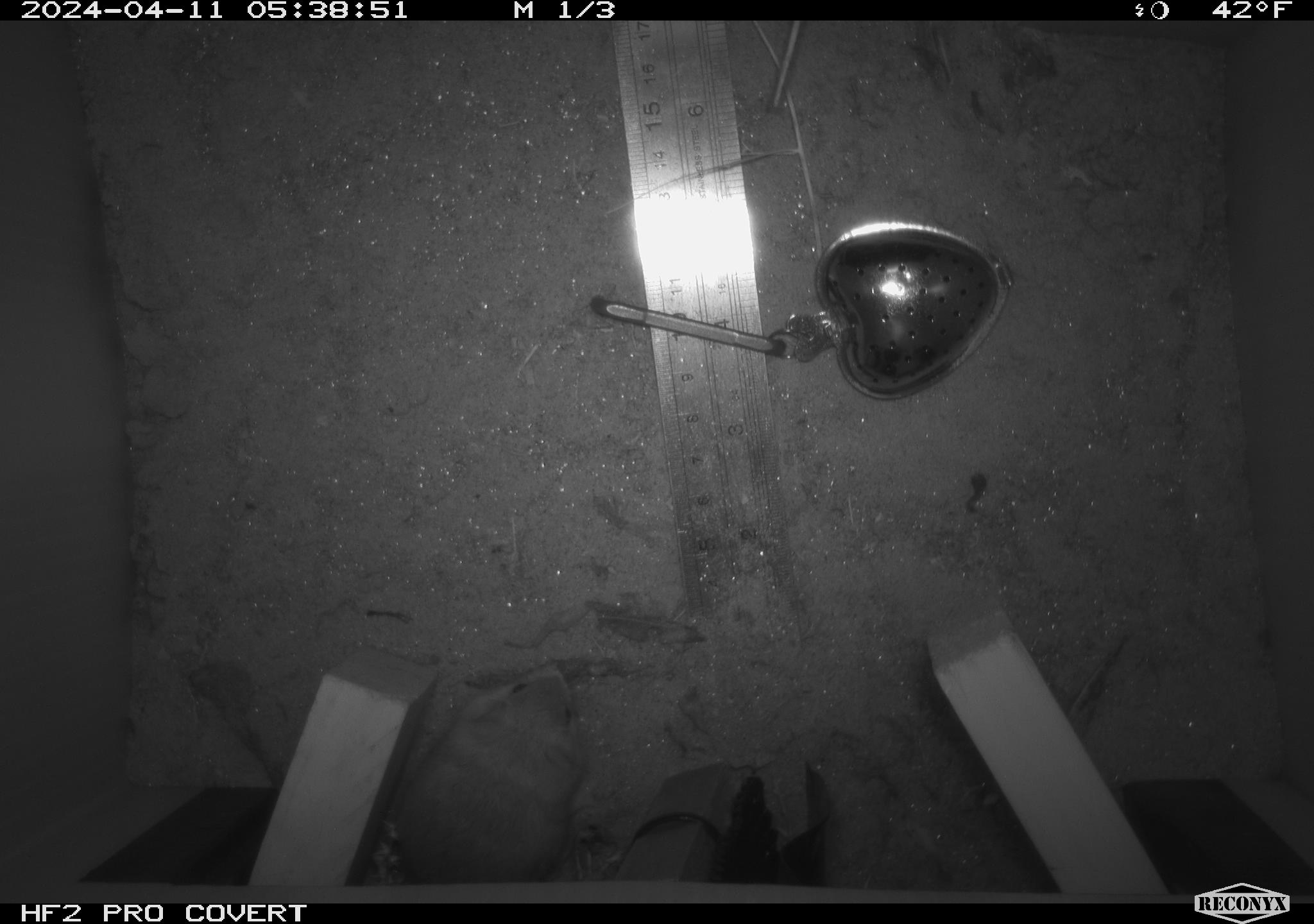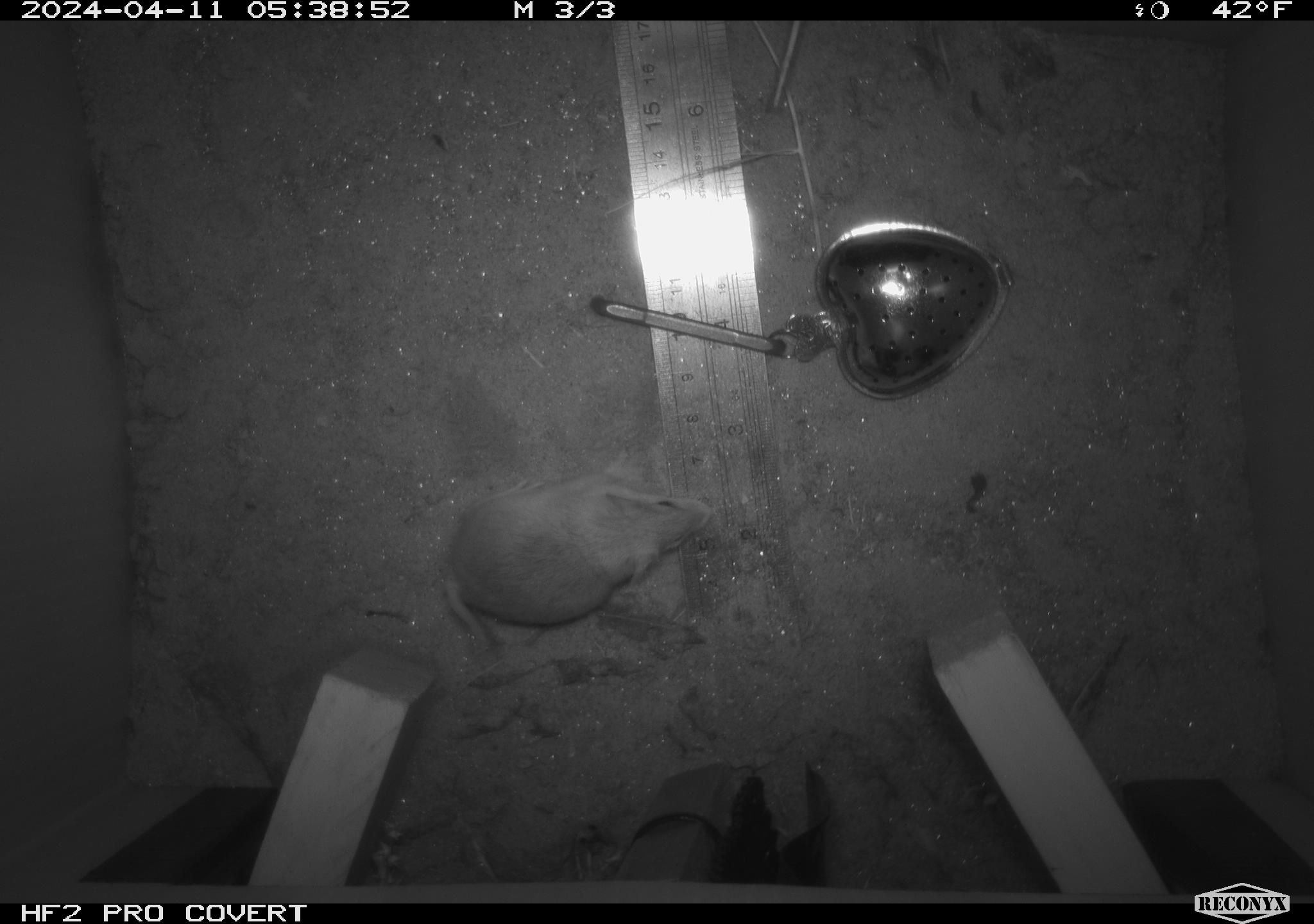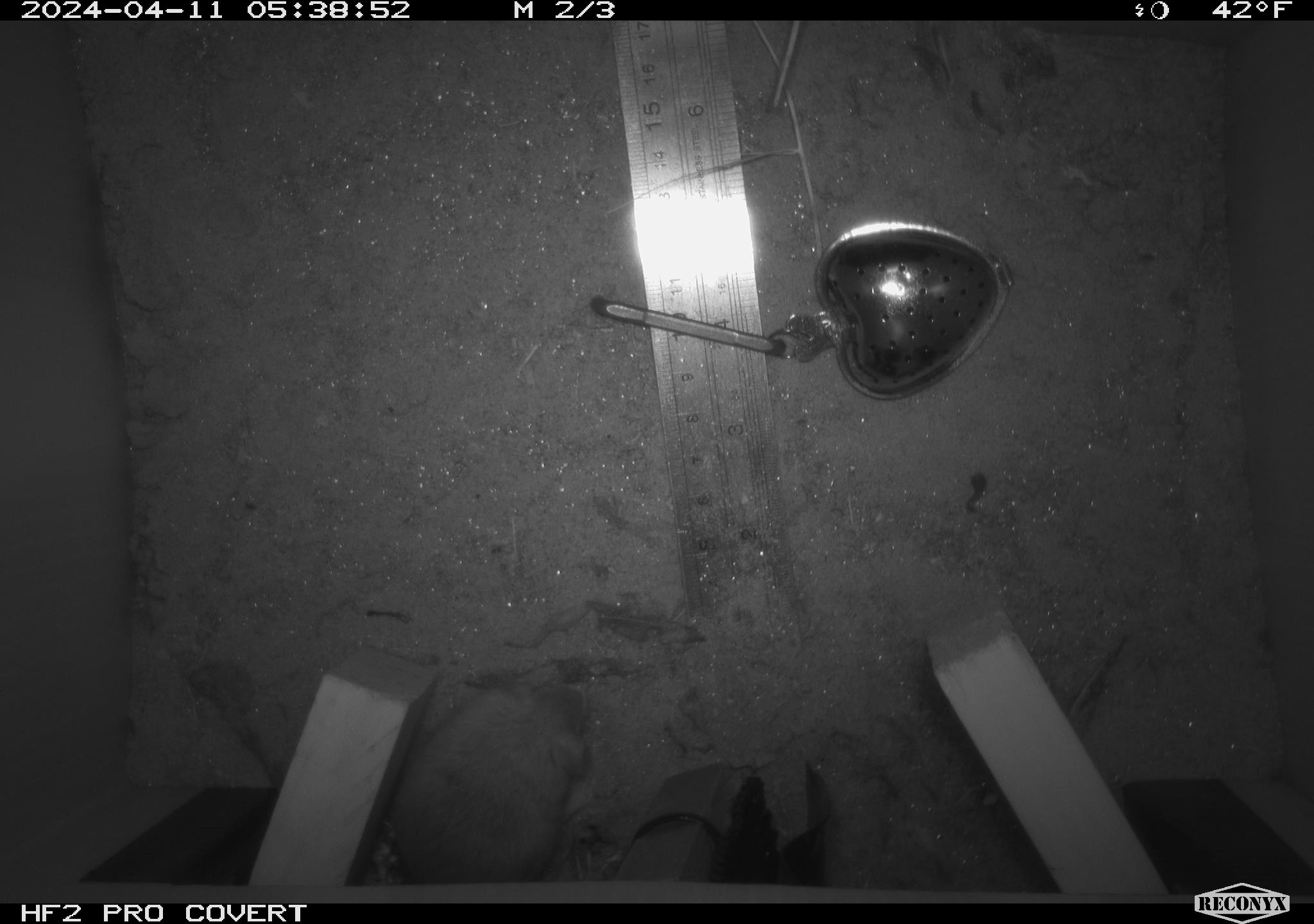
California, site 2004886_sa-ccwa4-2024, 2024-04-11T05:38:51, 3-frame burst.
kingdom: Animalia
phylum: Chordata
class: Mammalia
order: Rodentia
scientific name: Rodentia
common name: mouse species